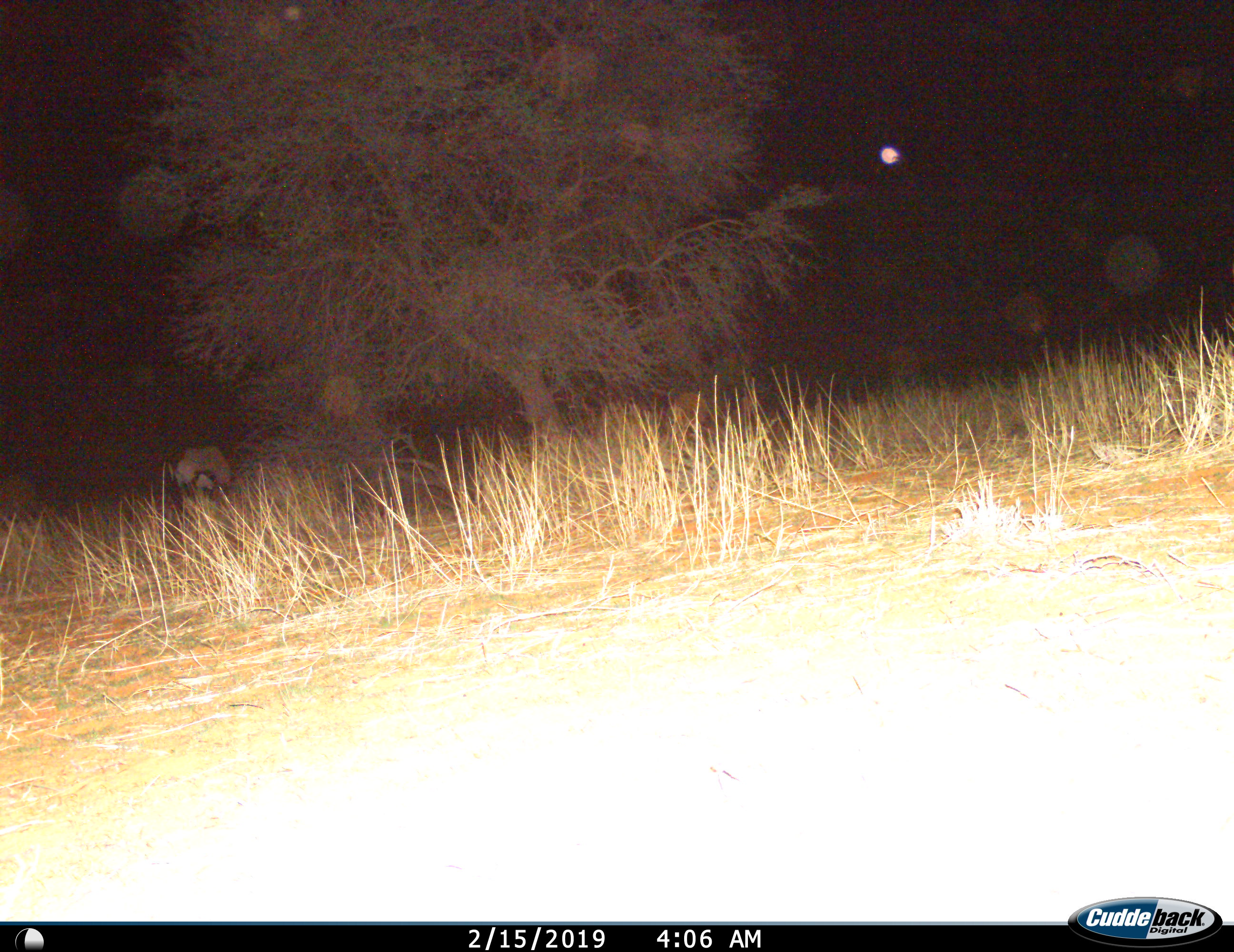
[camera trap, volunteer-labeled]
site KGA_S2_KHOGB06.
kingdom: Animalia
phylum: Chordata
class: Mammalia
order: Artiodactyla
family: Bovidae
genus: Oryx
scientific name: Oryx gazella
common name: gemsbok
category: oryx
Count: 1.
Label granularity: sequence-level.